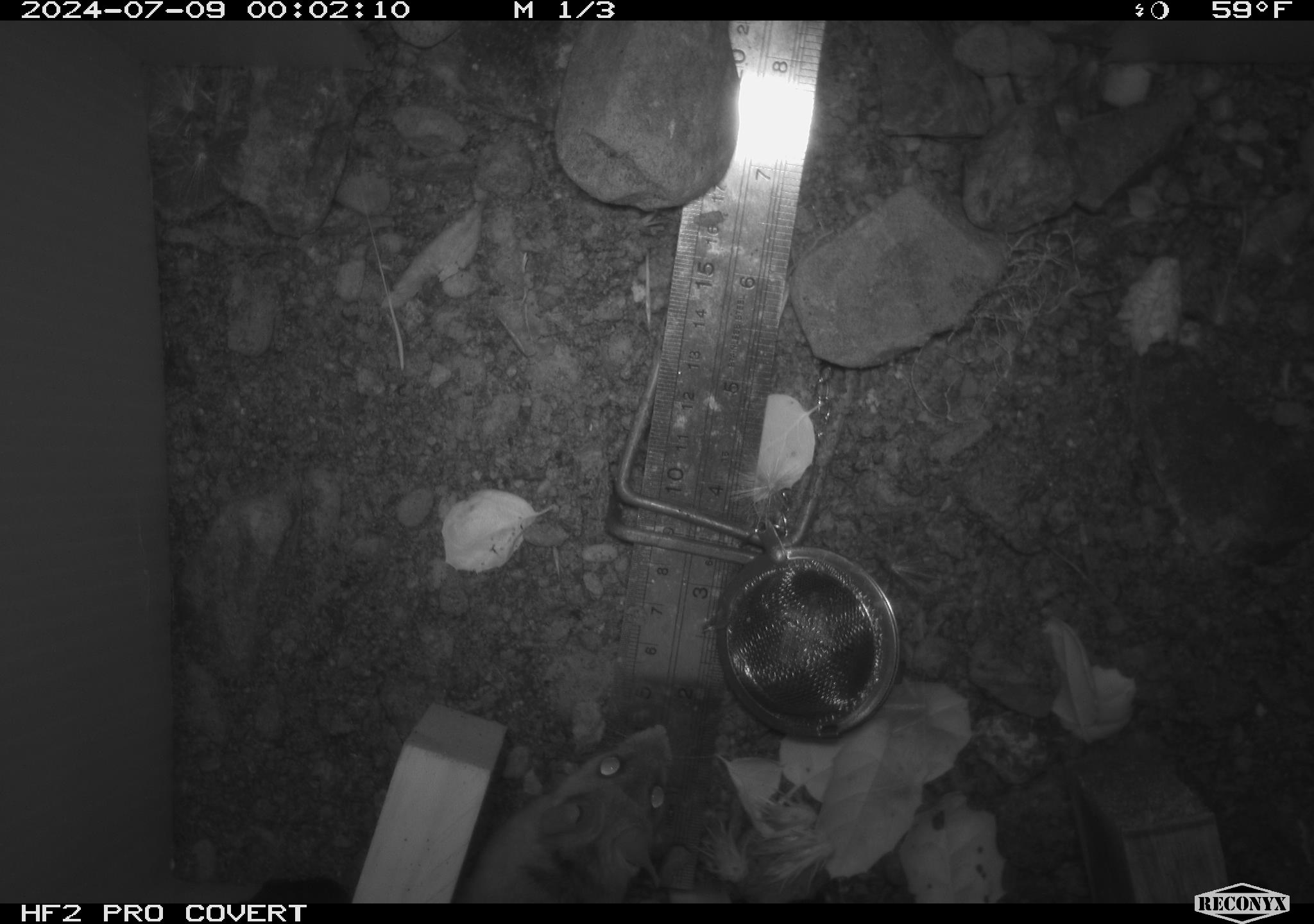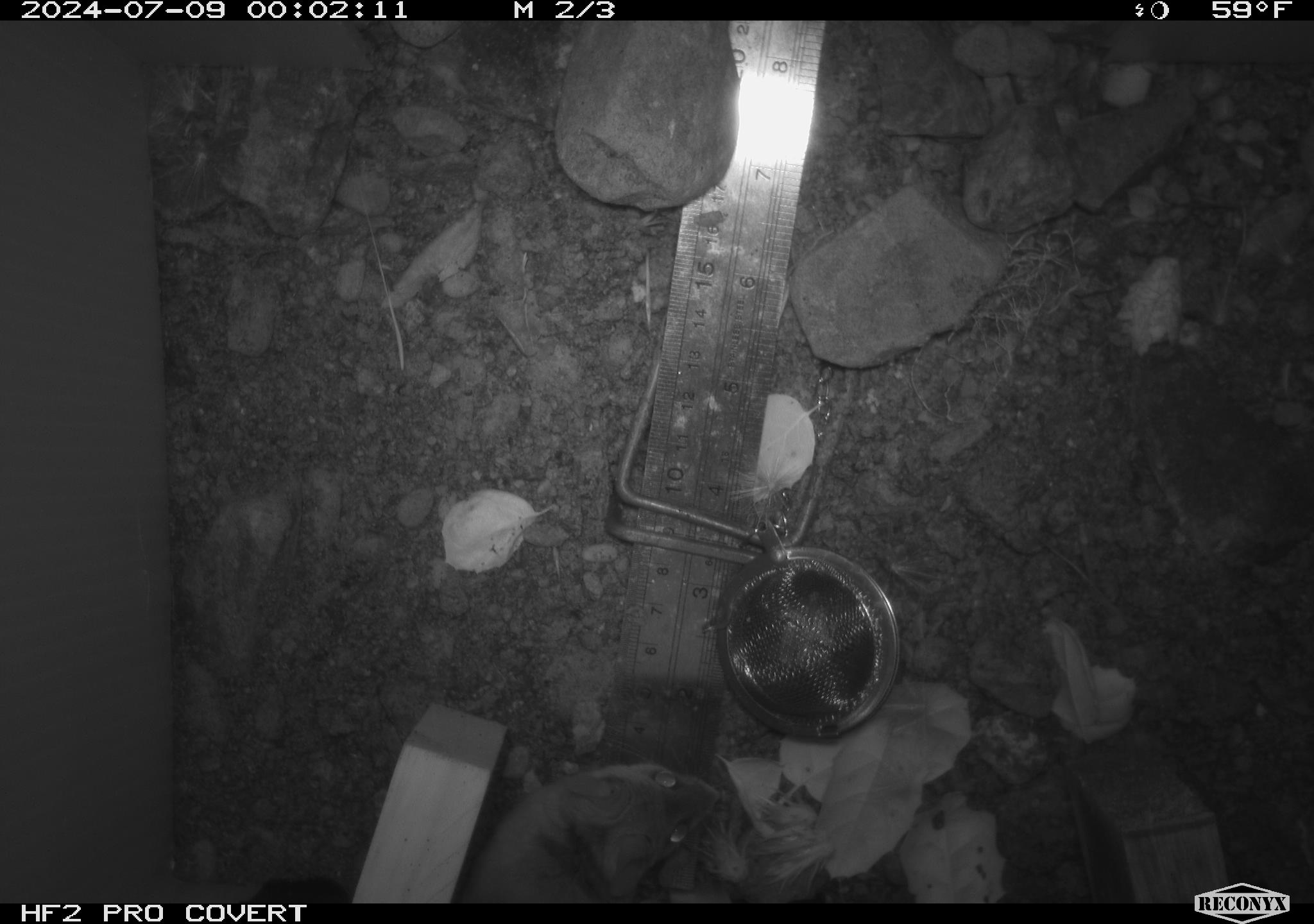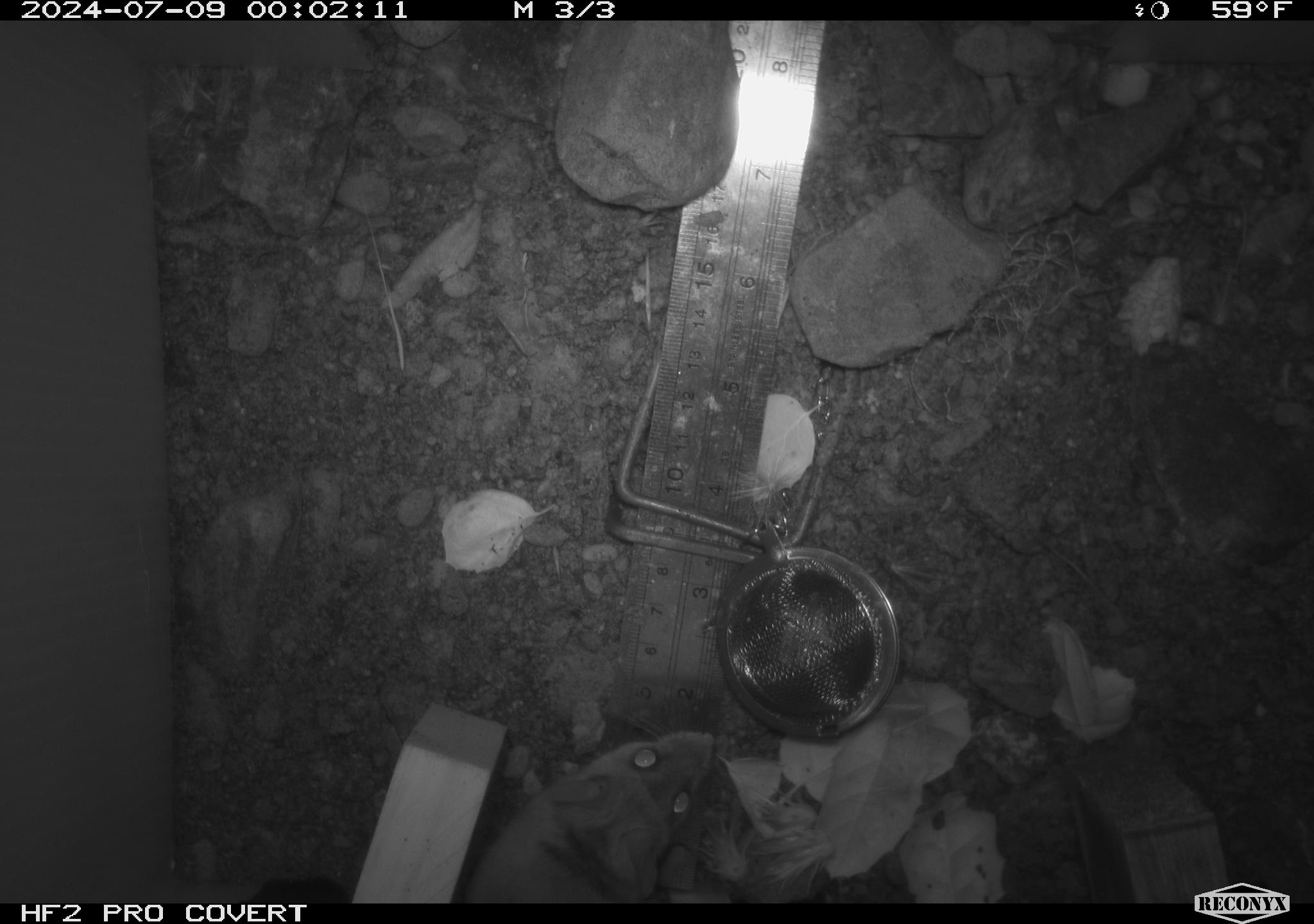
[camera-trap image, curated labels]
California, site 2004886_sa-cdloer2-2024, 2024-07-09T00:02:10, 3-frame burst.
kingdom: Animalia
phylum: Chordata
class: Mammalia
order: Rodentia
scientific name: Rodentia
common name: mouse species